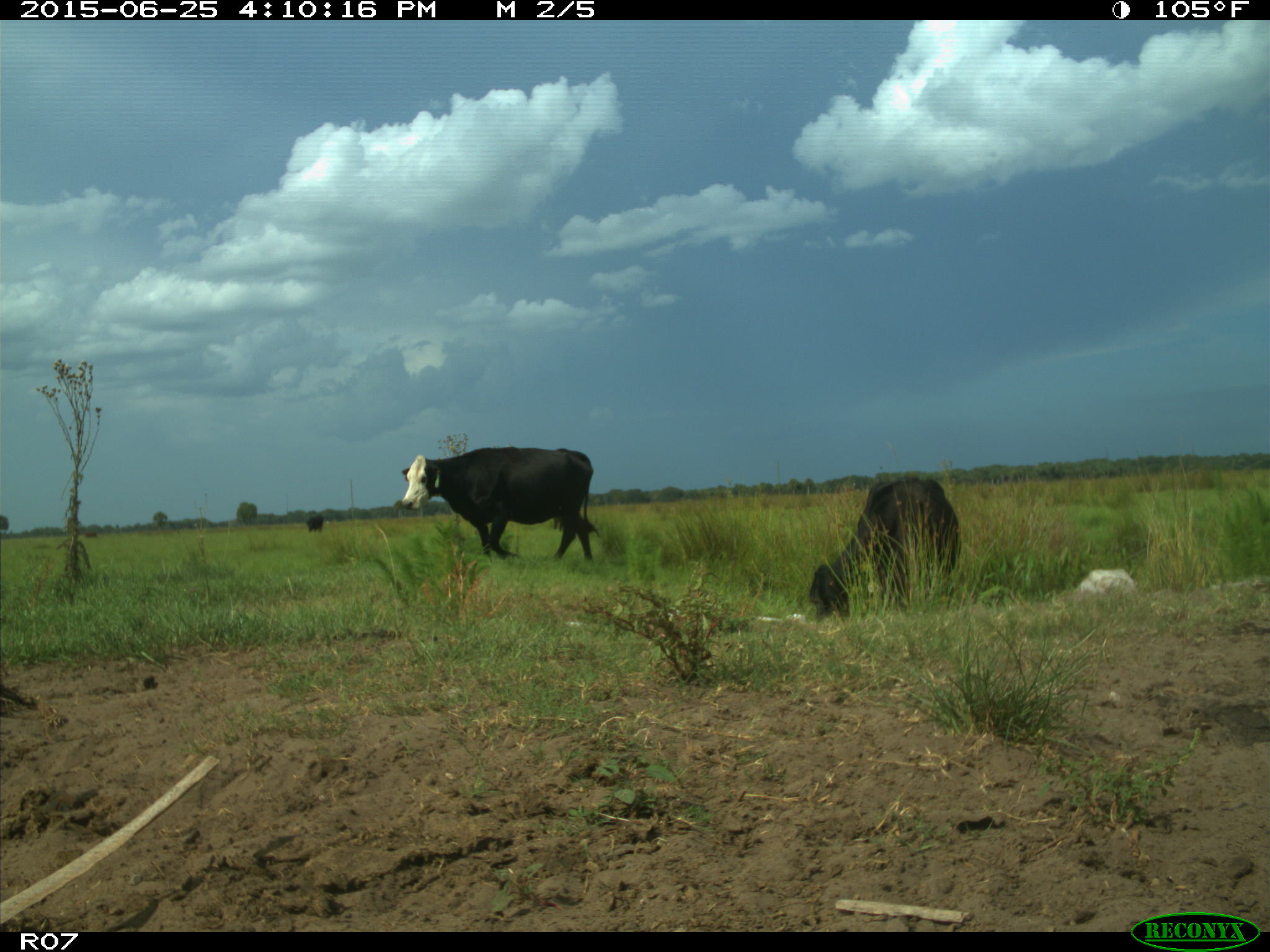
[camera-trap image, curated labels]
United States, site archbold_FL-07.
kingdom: Animalia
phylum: Chordata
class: Mammalia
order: Artiodactyla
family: Bovidae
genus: Bos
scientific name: Bos taurus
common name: domestic cow